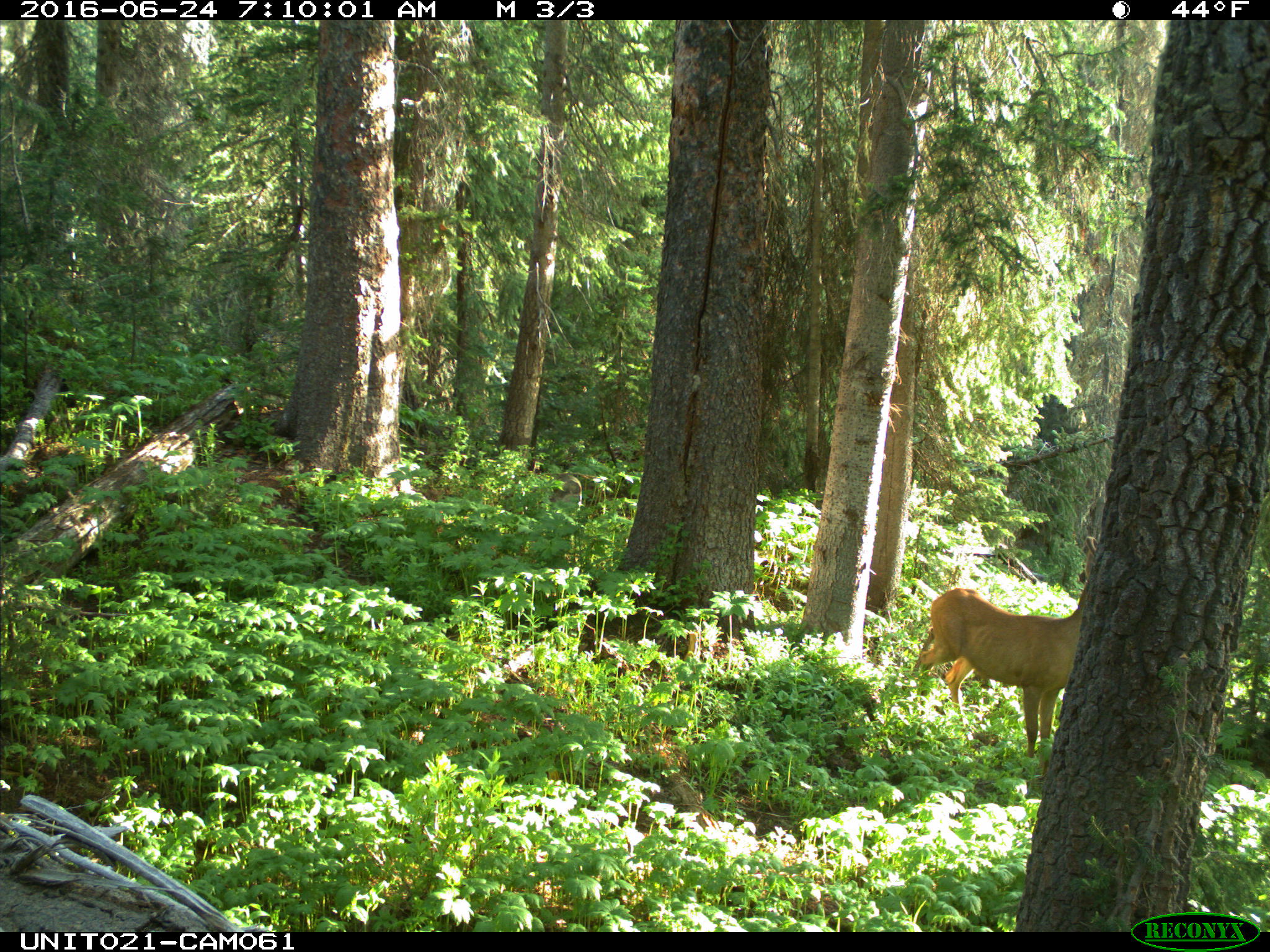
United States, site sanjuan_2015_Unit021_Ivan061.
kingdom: Animalia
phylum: Chordata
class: Mammalia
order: Artiodactyla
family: Cervidae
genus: Odocoileus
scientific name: Odocoileus hemionus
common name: mule deer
Odocoileus hemionus (mule deer).